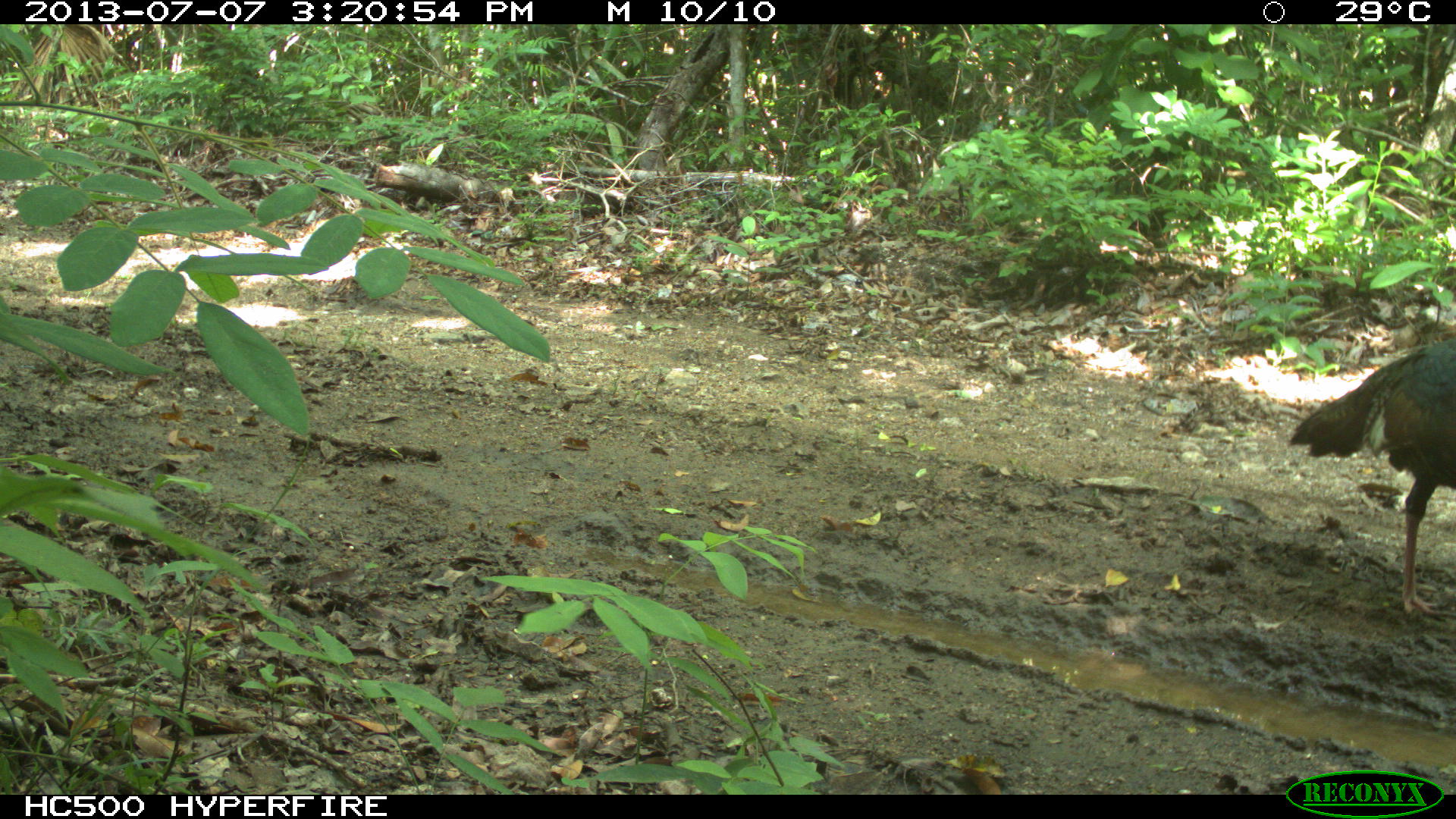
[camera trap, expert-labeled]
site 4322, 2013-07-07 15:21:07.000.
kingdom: Animalia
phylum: Chordata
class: Aves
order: Galliformes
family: Phasianidae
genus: Meleagris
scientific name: Meleagris ocellata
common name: ocellated turkey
Meleagris ocellata (ocellated turkey), count 1, sex male.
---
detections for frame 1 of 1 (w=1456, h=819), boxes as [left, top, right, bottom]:
meleagris ocellata: [1282, 330, 1456, 618]